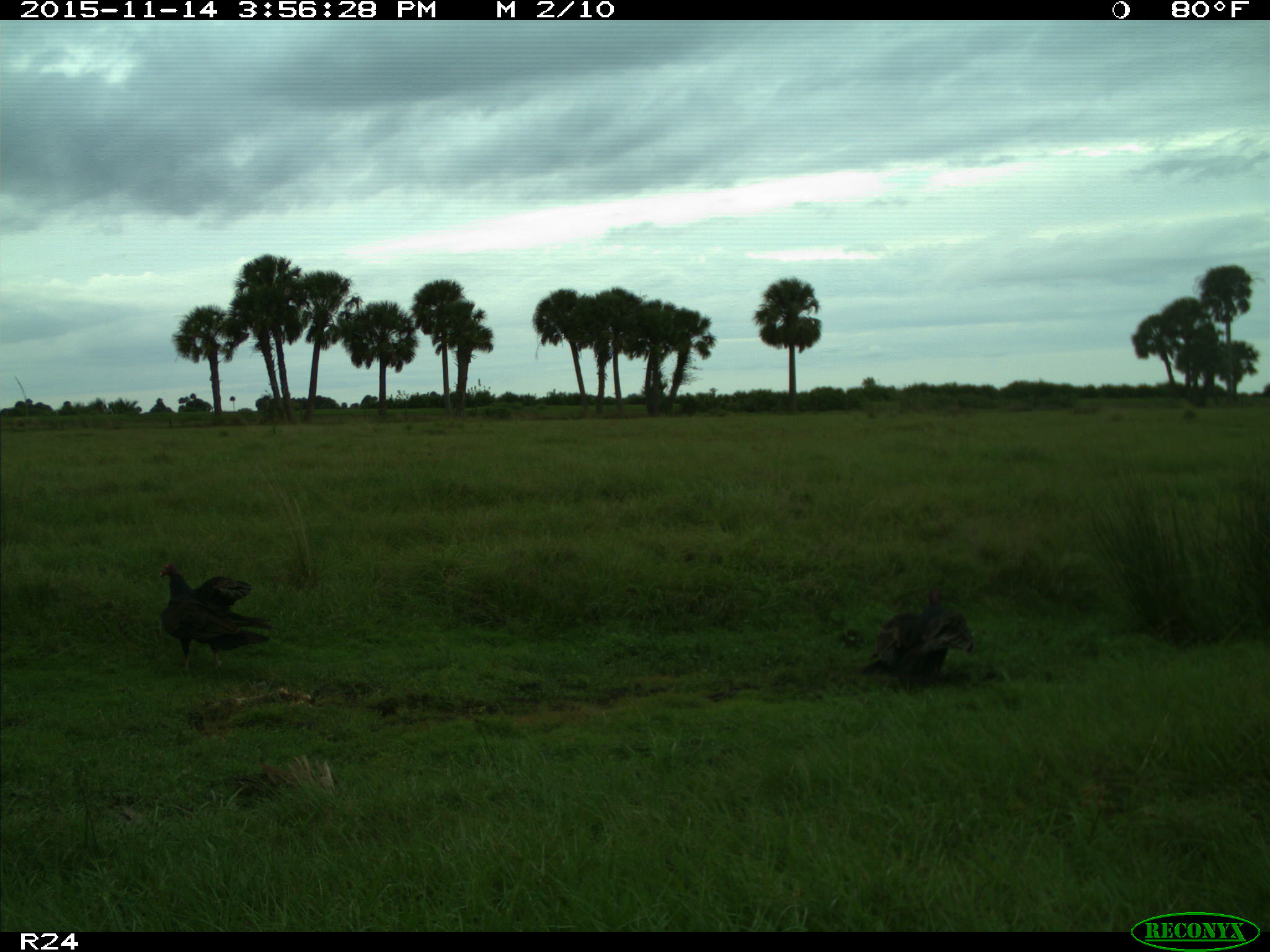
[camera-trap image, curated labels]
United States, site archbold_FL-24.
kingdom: Animalia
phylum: Chordata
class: Aves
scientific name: Aves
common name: birds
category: unidentified bird